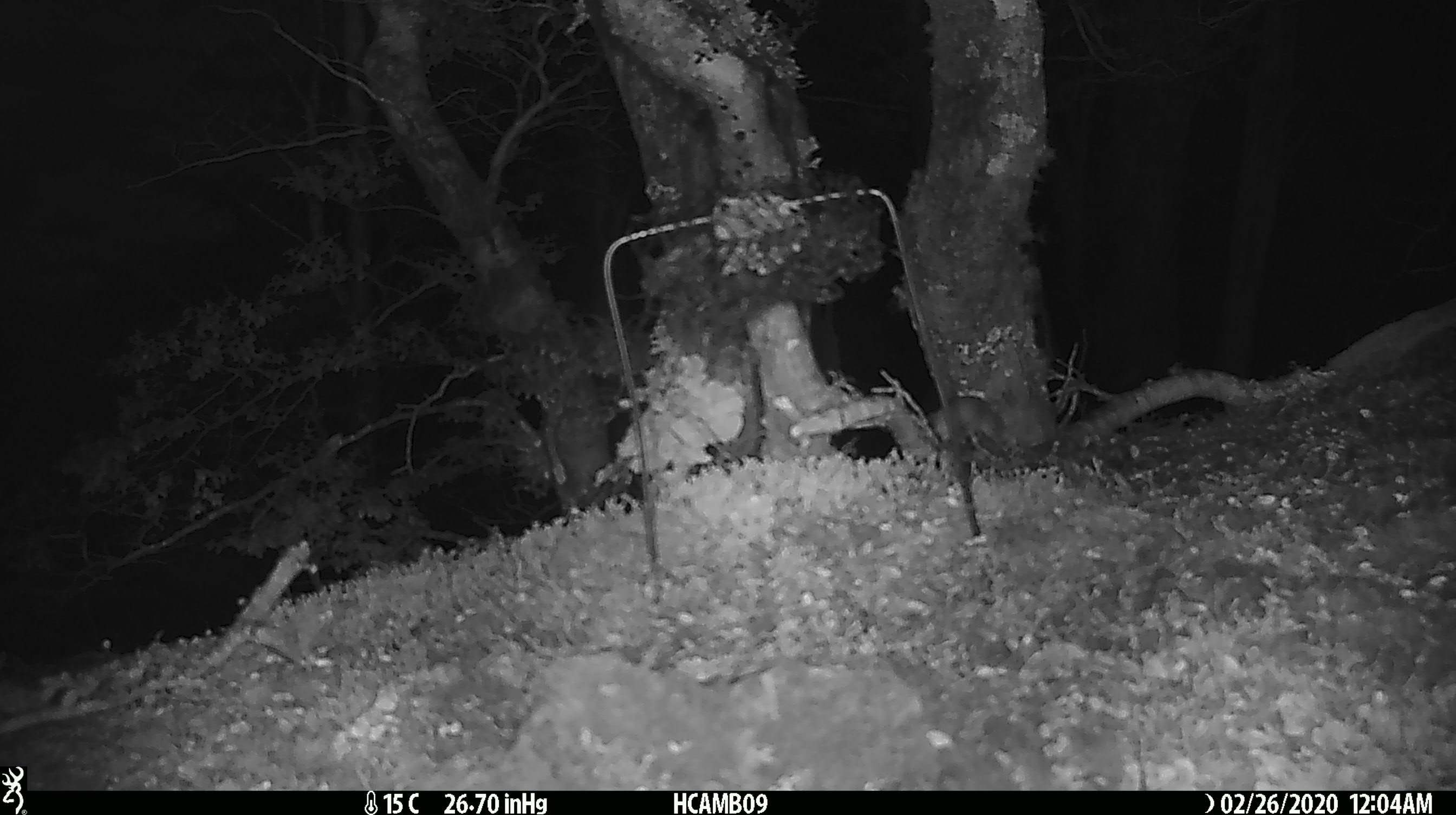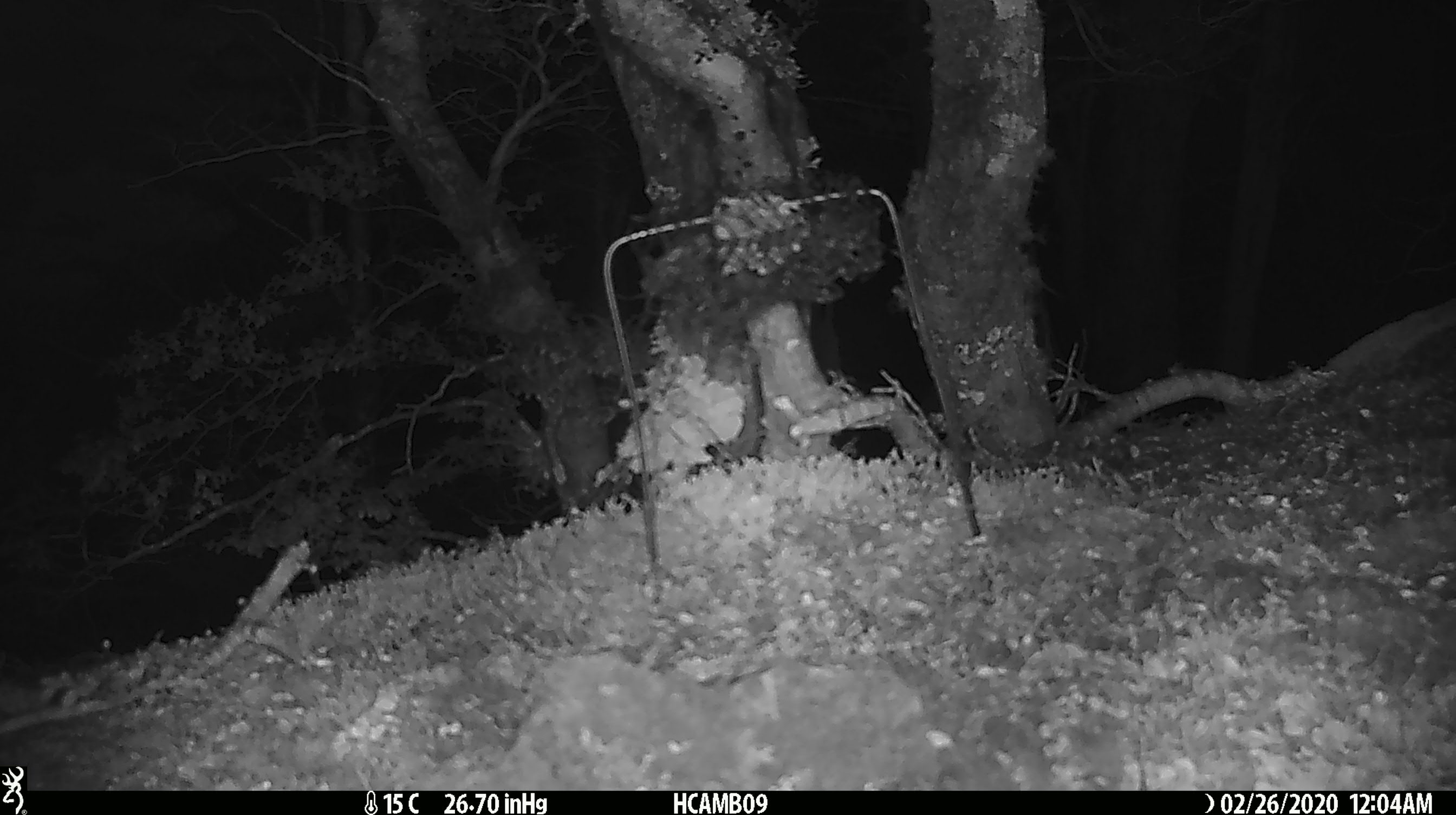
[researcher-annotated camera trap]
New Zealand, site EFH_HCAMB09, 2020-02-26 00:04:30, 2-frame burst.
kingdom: Animalia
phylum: Chordata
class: Mammalia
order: Rodentia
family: Muridae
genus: Mus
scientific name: Mus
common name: mouse